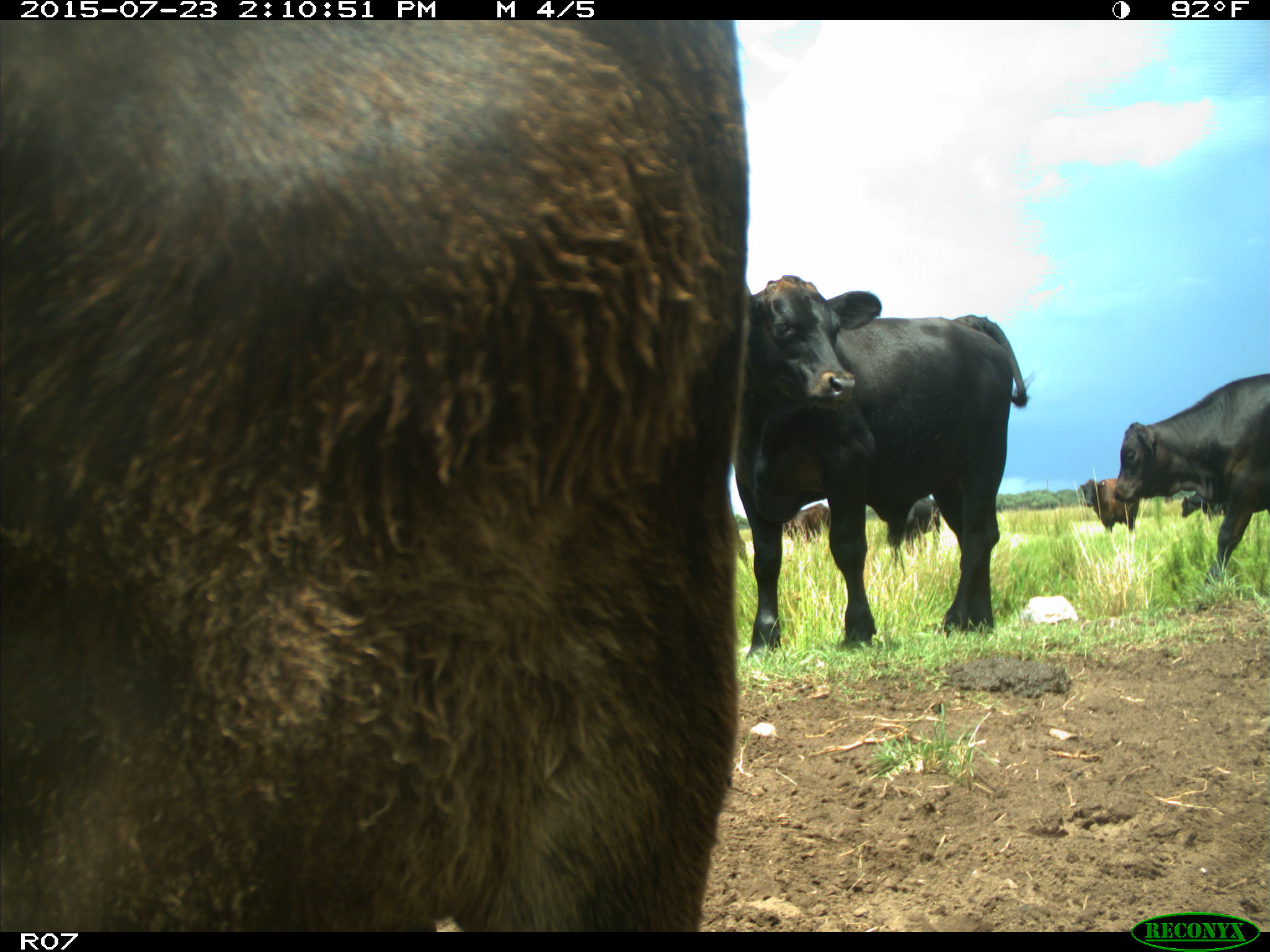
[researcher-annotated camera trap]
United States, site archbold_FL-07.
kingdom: Animalia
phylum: Chordata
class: Mammalia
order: Artiodactyla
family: Bovidae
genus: Bos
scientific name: Bos taurus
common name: domestic cow